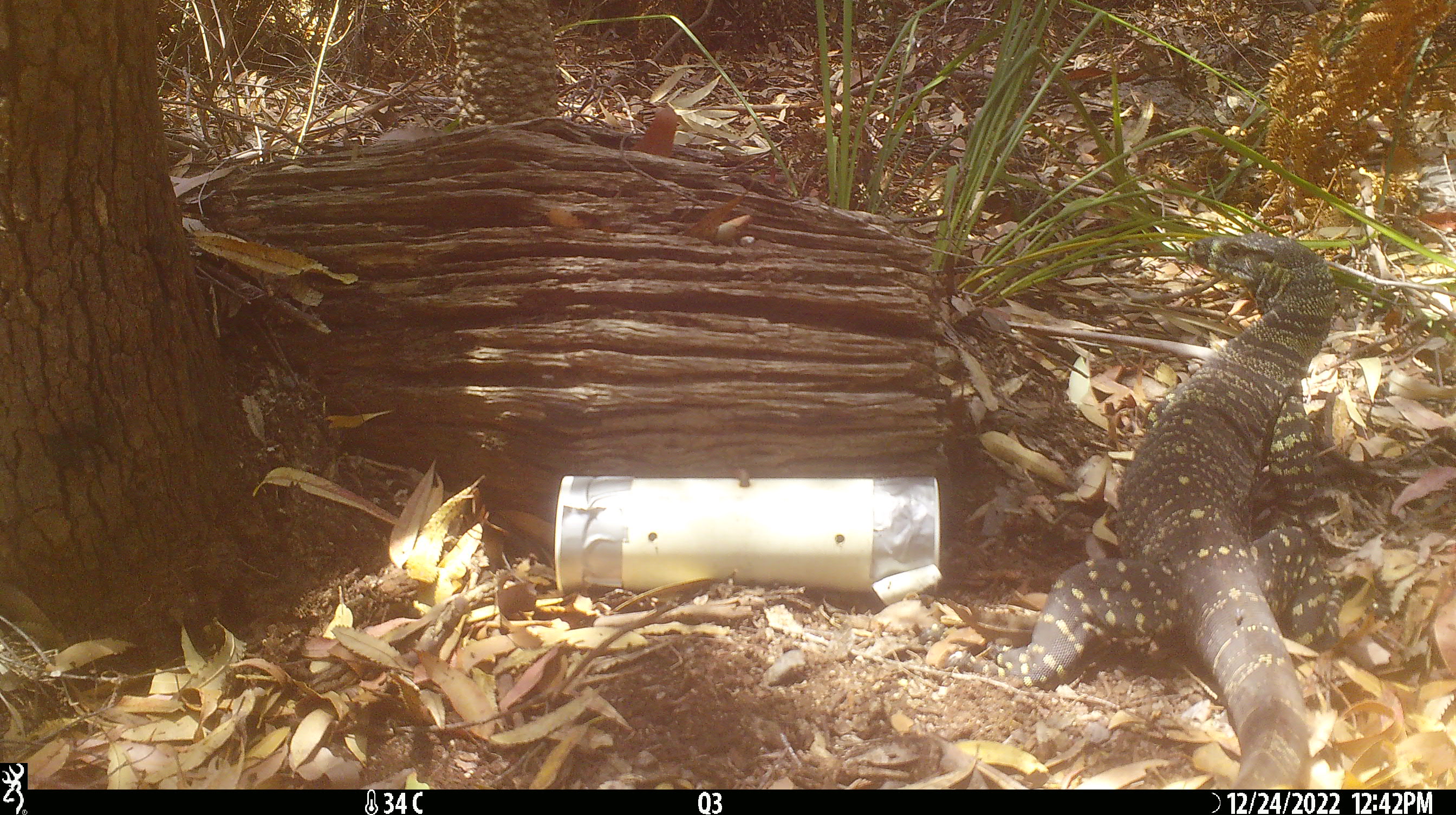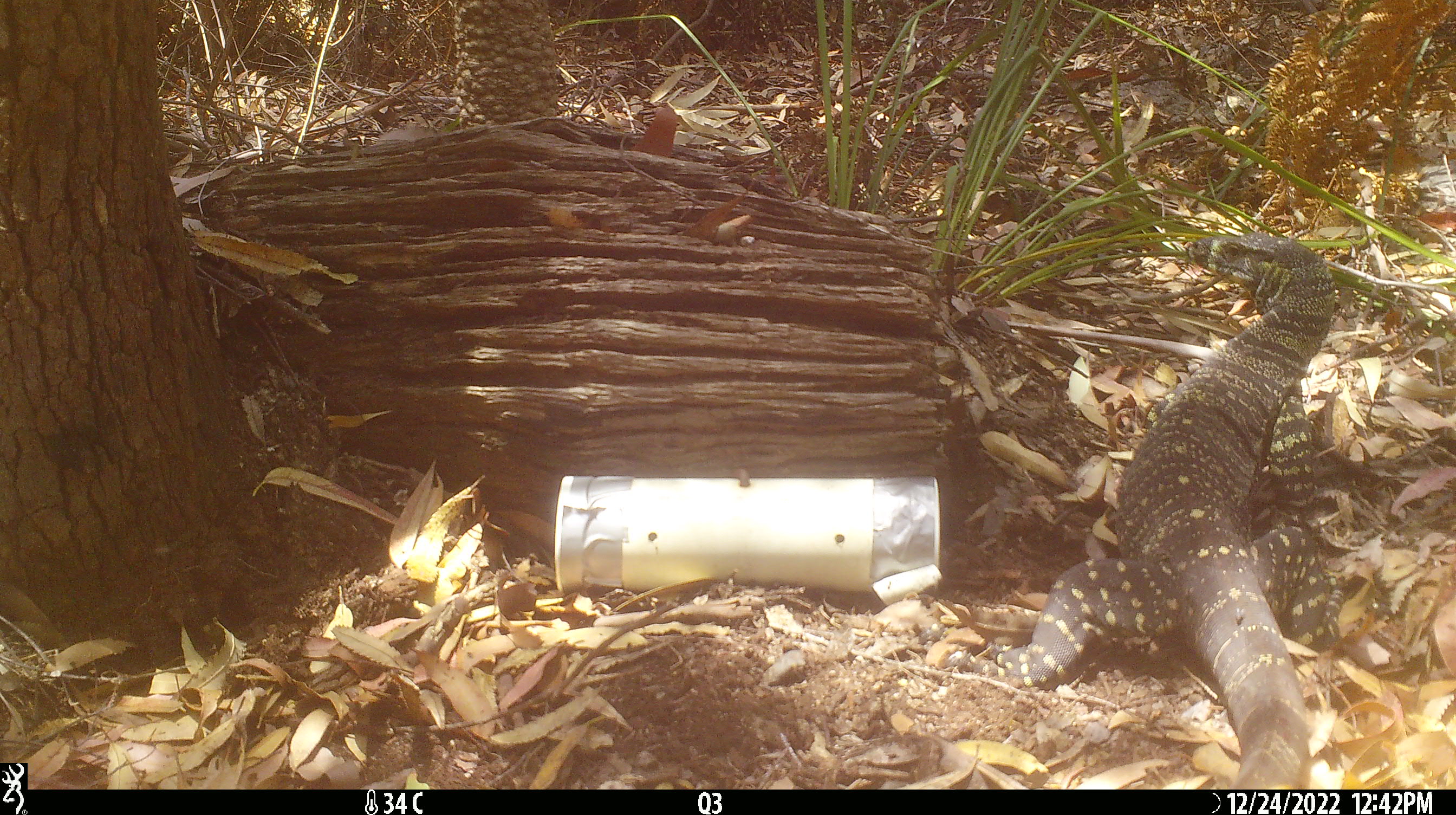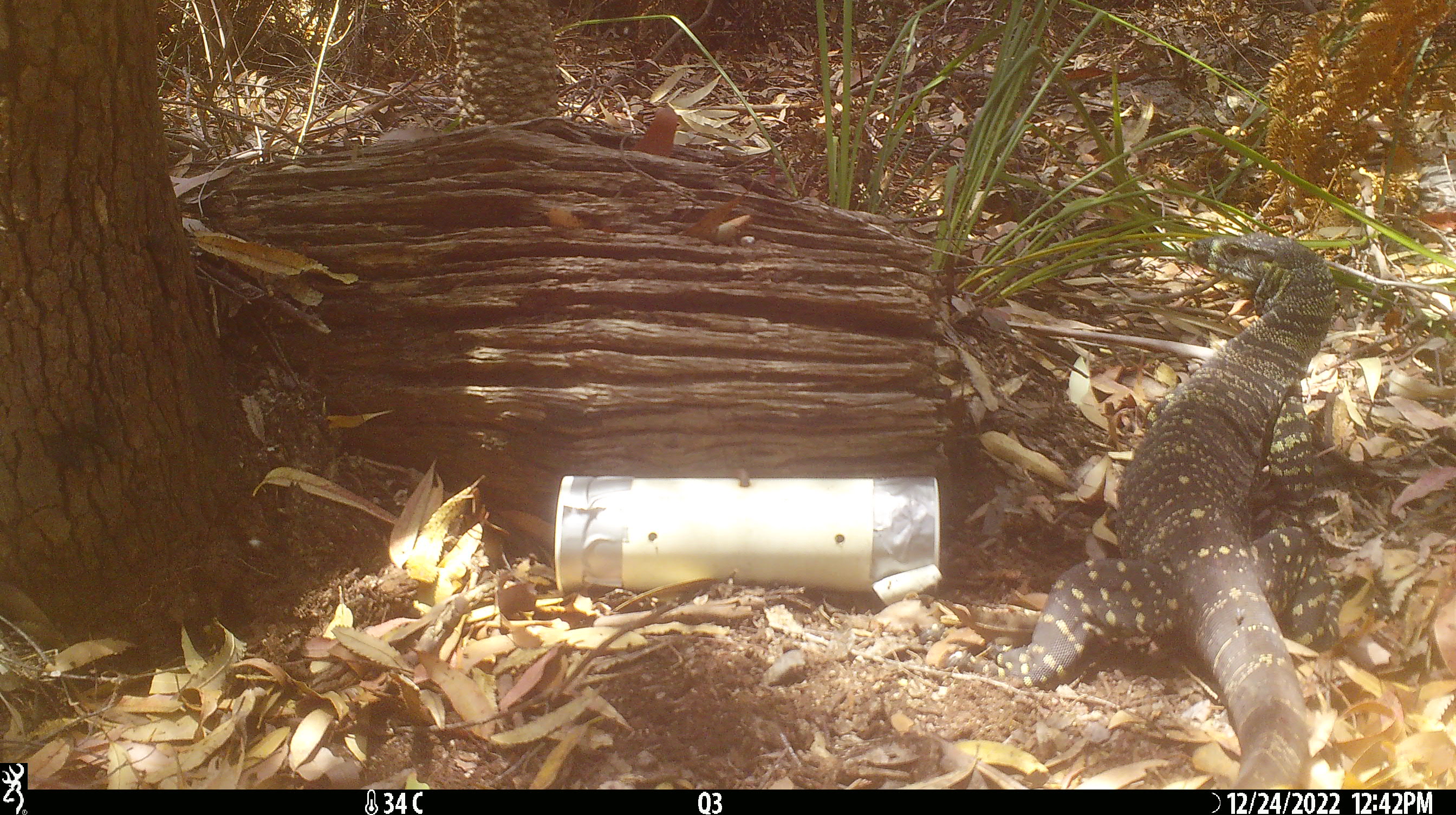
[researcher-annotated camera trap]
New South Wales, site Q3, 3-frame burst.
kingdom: Animalia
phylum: Chordata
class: Reptilia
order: Squamata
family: Varanidae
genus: Varanus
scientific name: Varanus varius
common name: lace monitor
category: goanna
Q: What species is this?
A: Goanna (lace monitor) (Varanus varius).